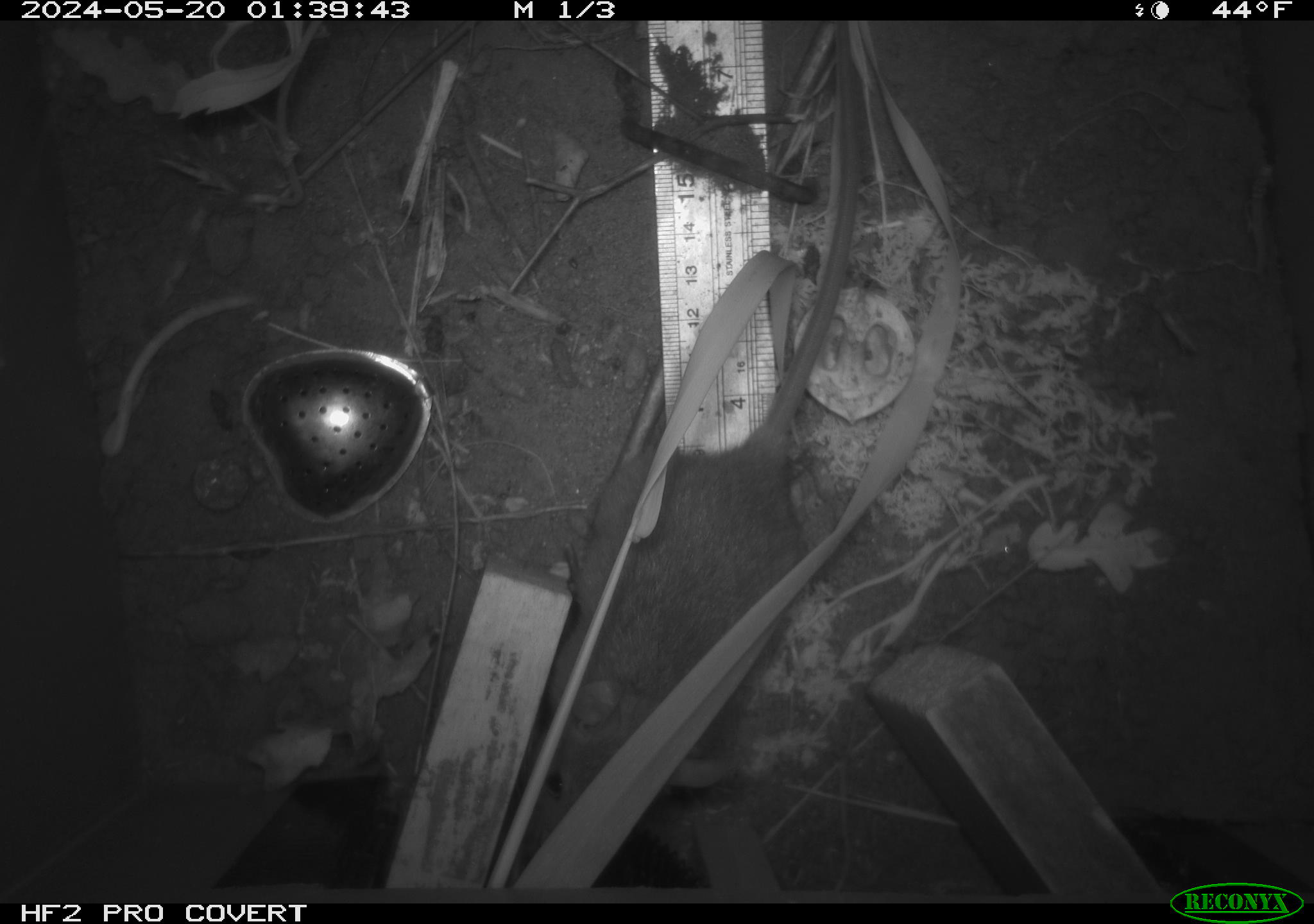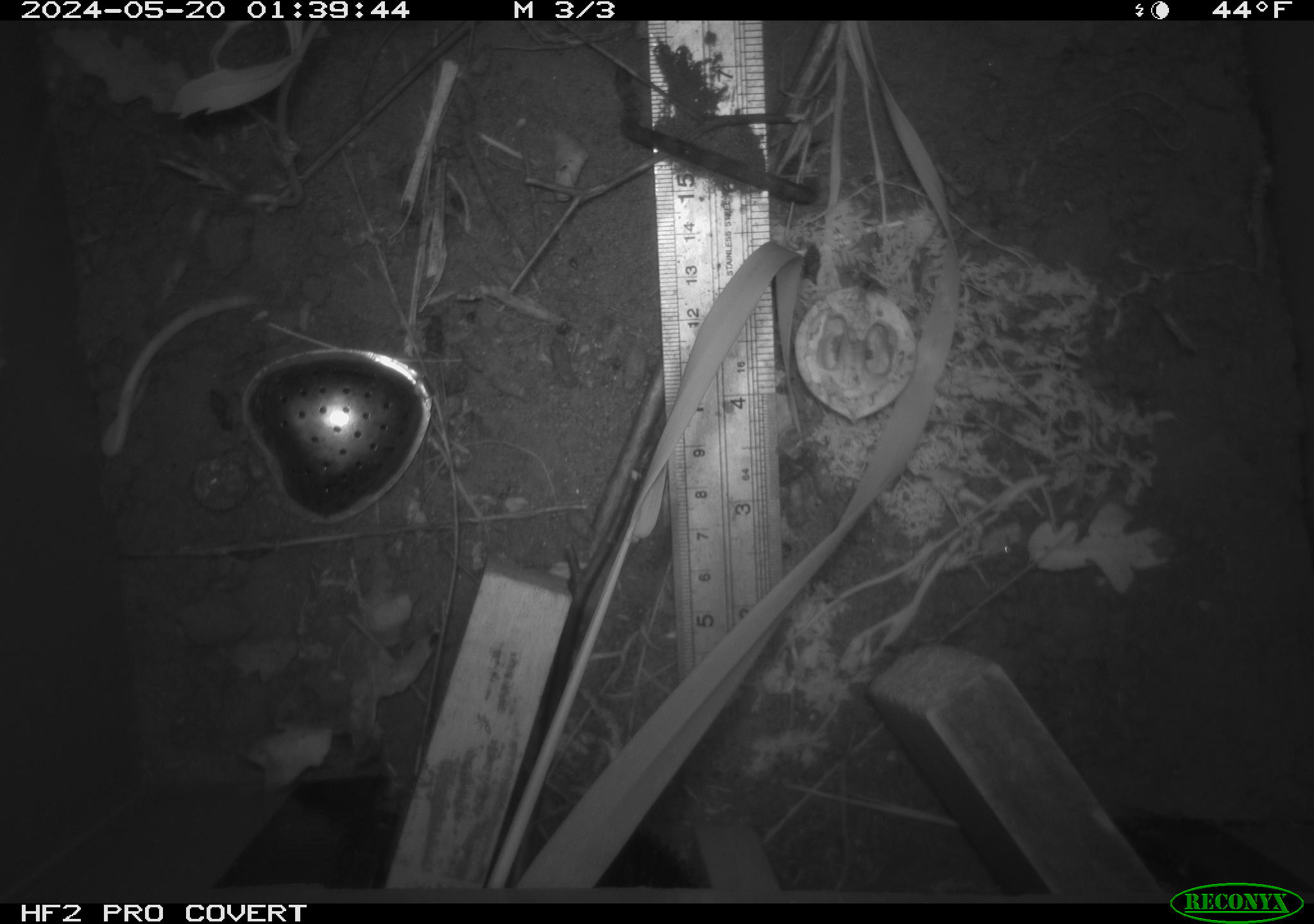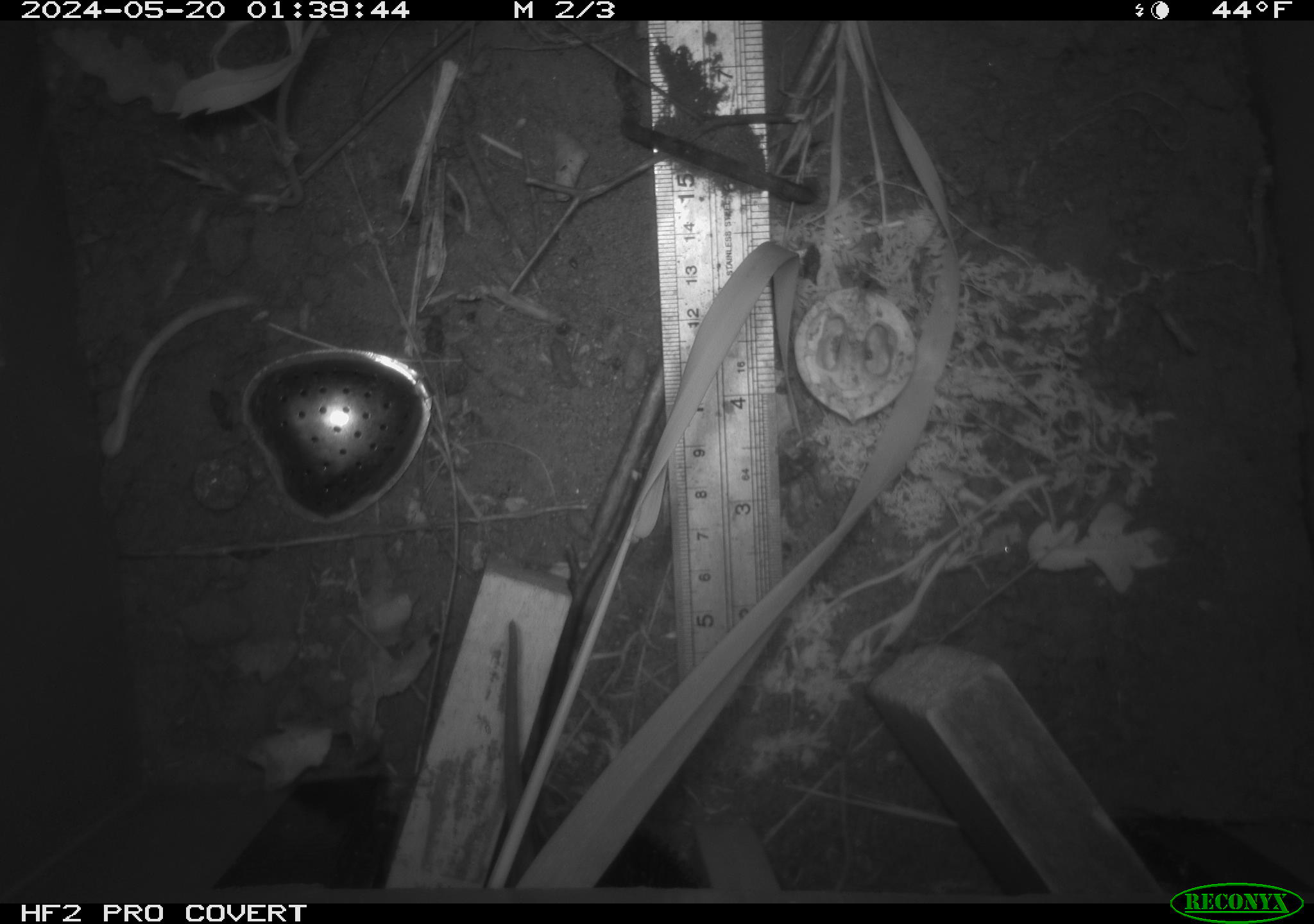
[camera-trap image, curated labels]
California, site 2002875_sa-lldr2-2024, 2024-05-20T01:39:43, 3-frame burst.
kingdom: Animalia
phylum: Chordata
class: Mammalia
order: Rodentia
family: Muridae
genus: Rattus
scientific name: Rattus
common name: rat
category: rattus species